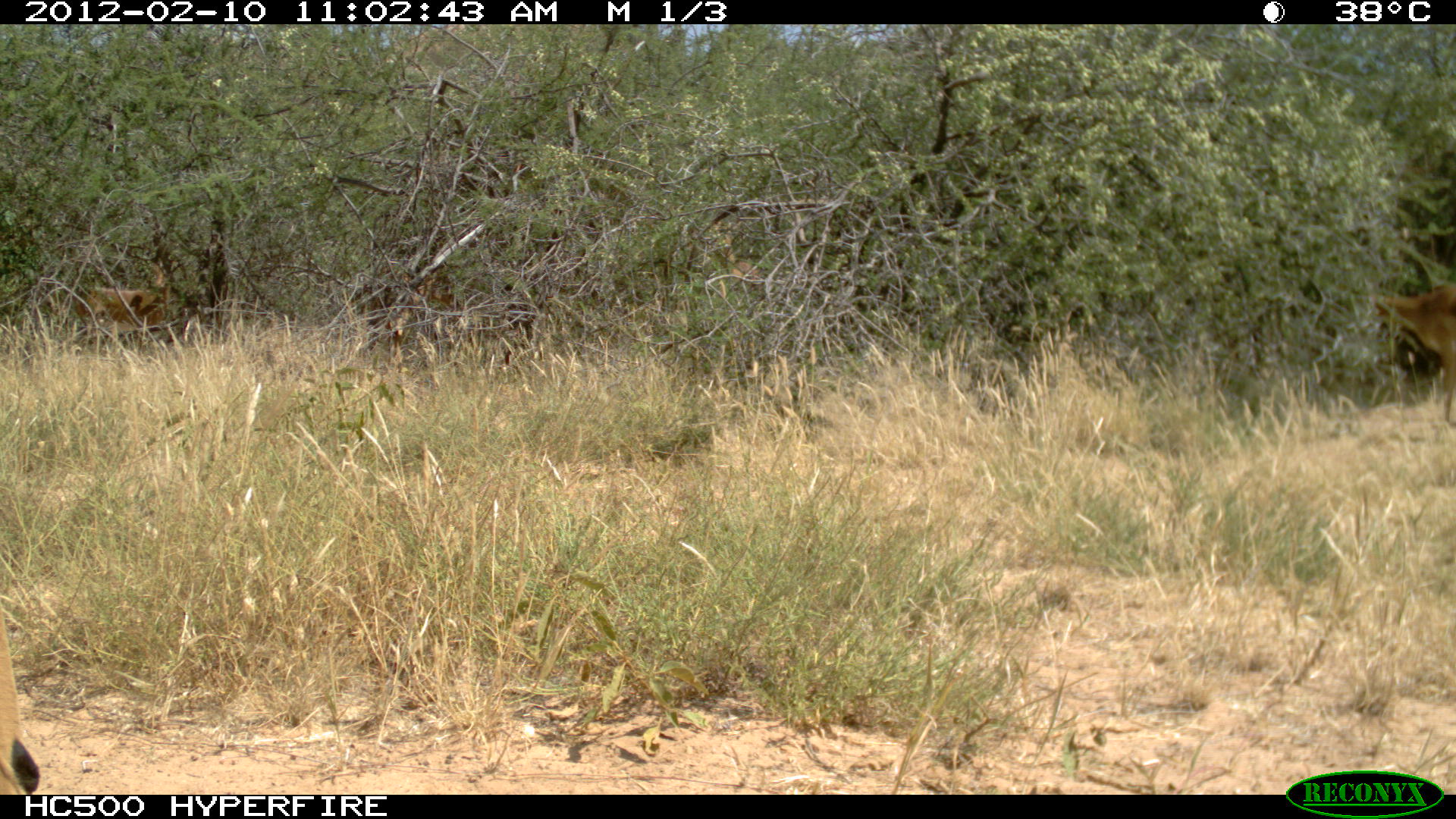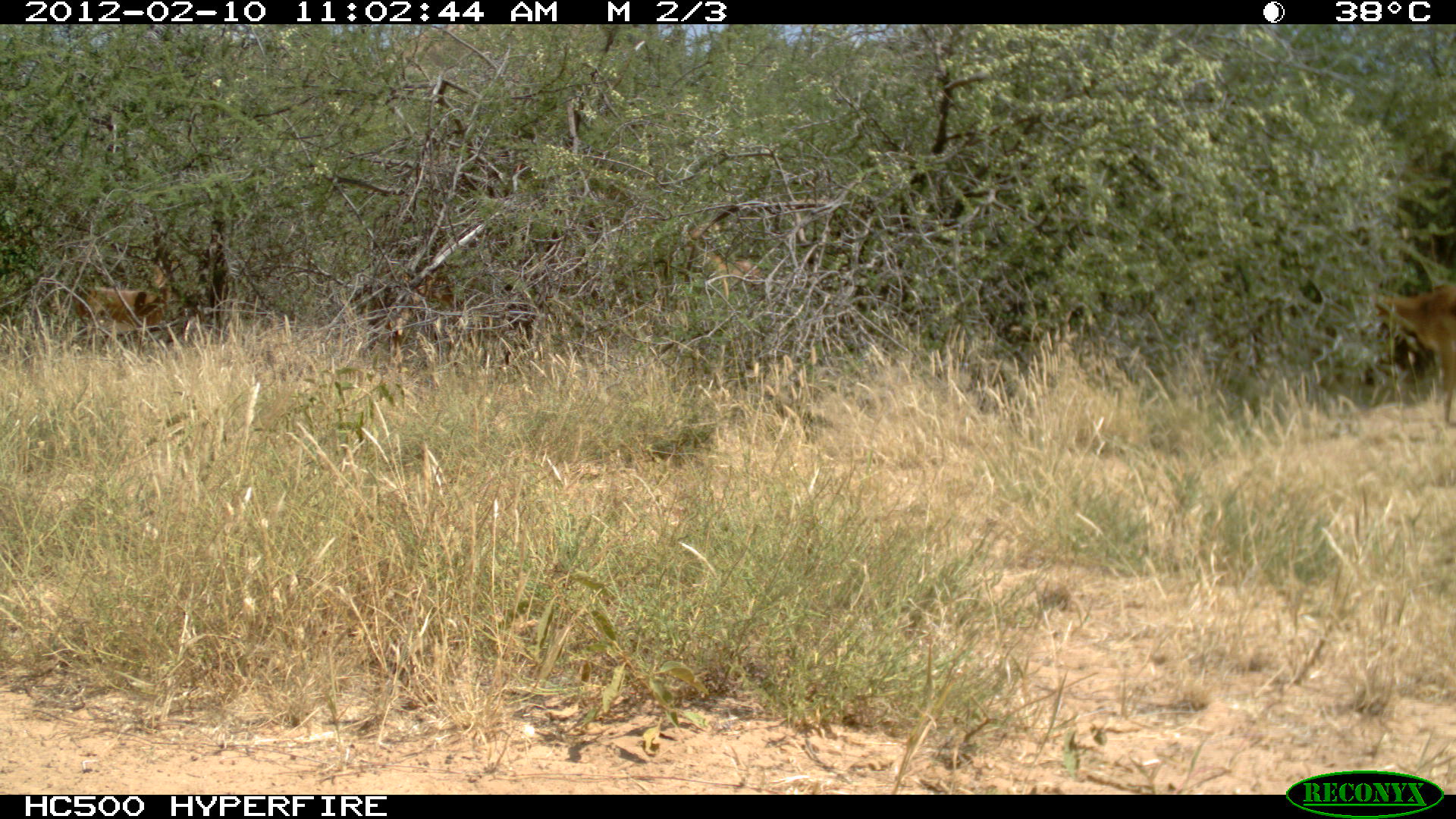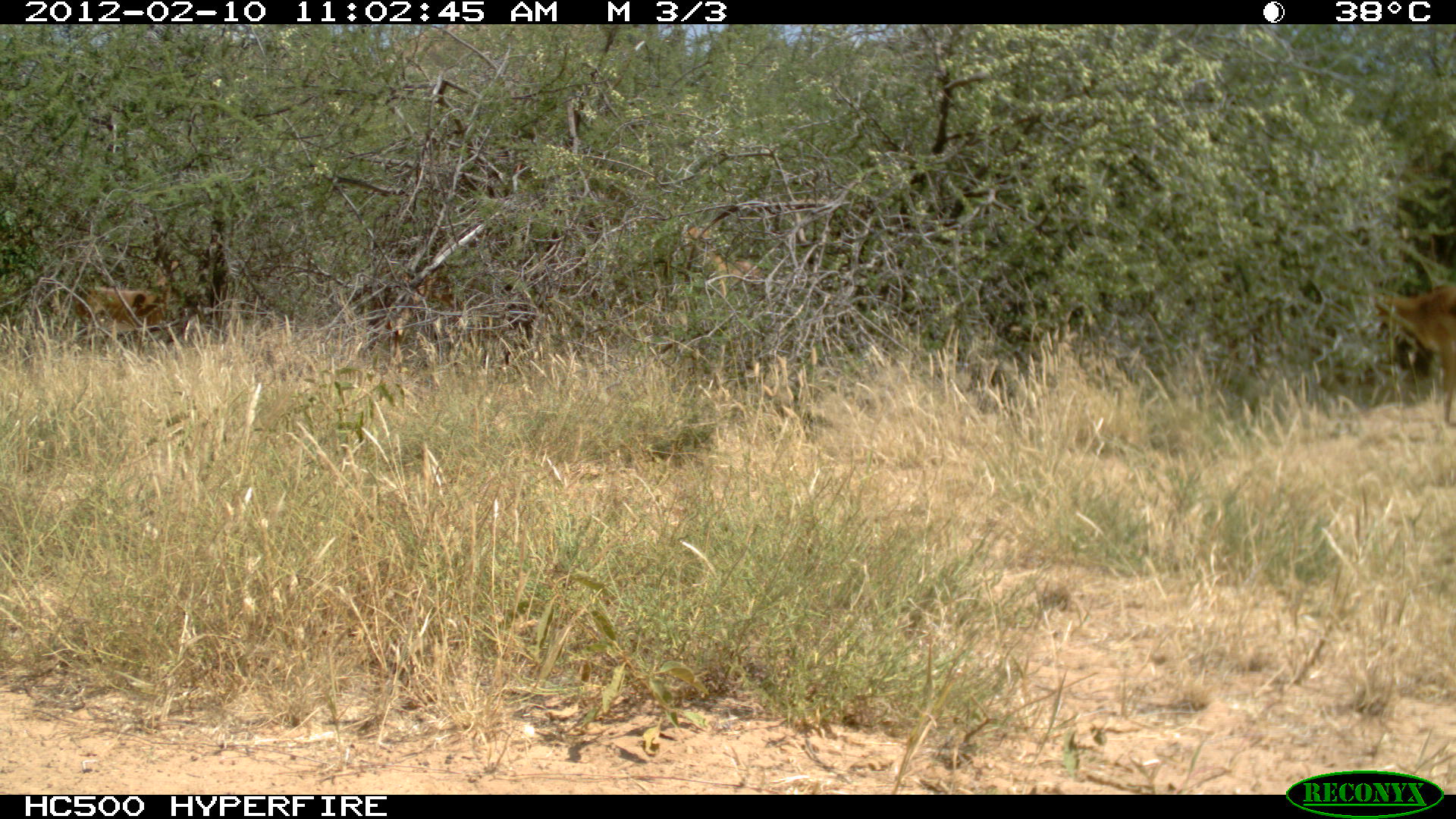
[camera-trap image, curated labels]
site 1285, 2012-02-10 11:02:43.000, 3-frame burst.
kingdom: Animalia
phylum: Chordata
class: Mammalia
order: Artiodactyla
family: Bovidae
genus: Aepyceros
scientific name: Aepyceros melampus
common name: impala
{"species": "Aepyceros melampus (impala)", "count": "4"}